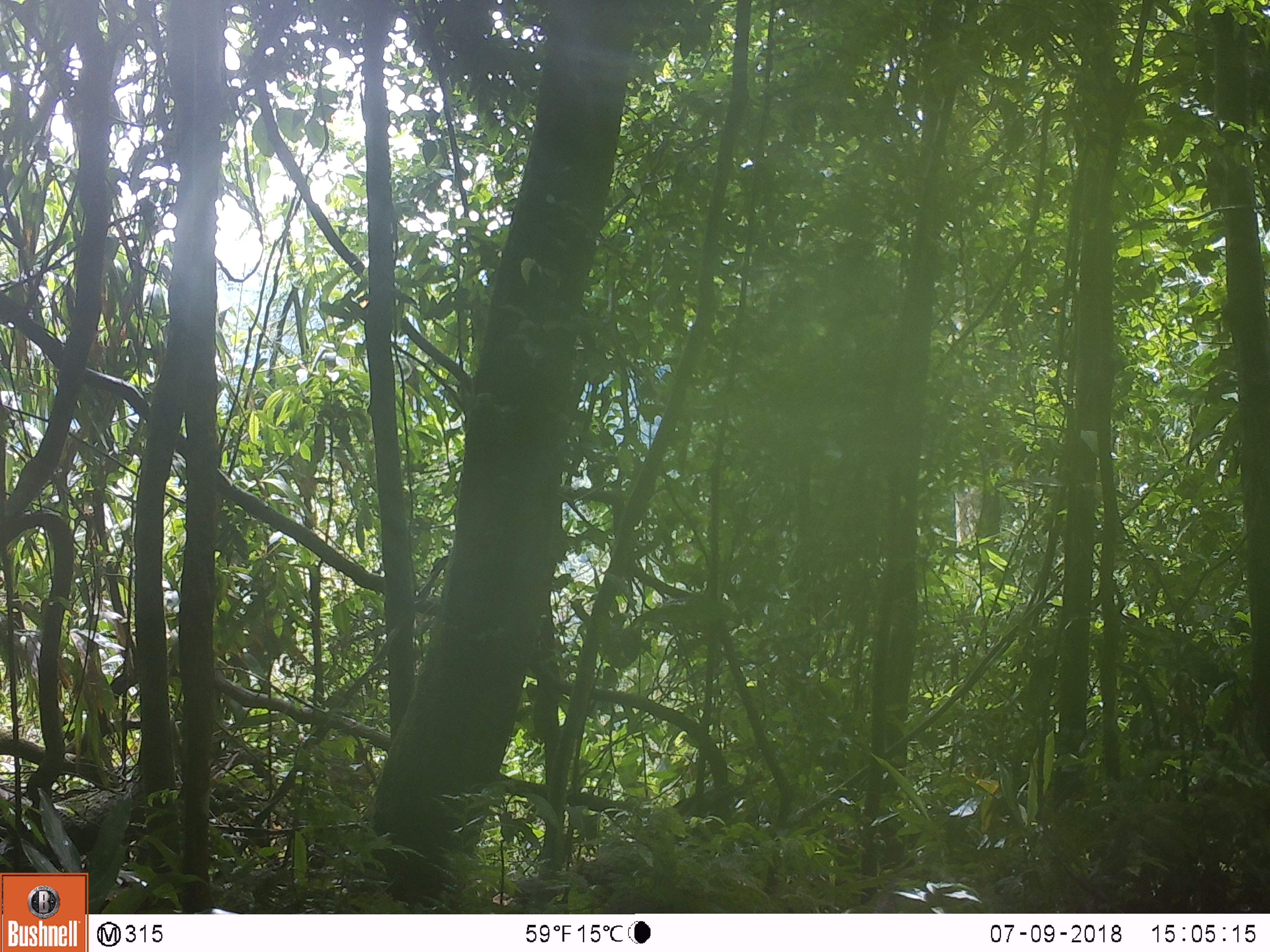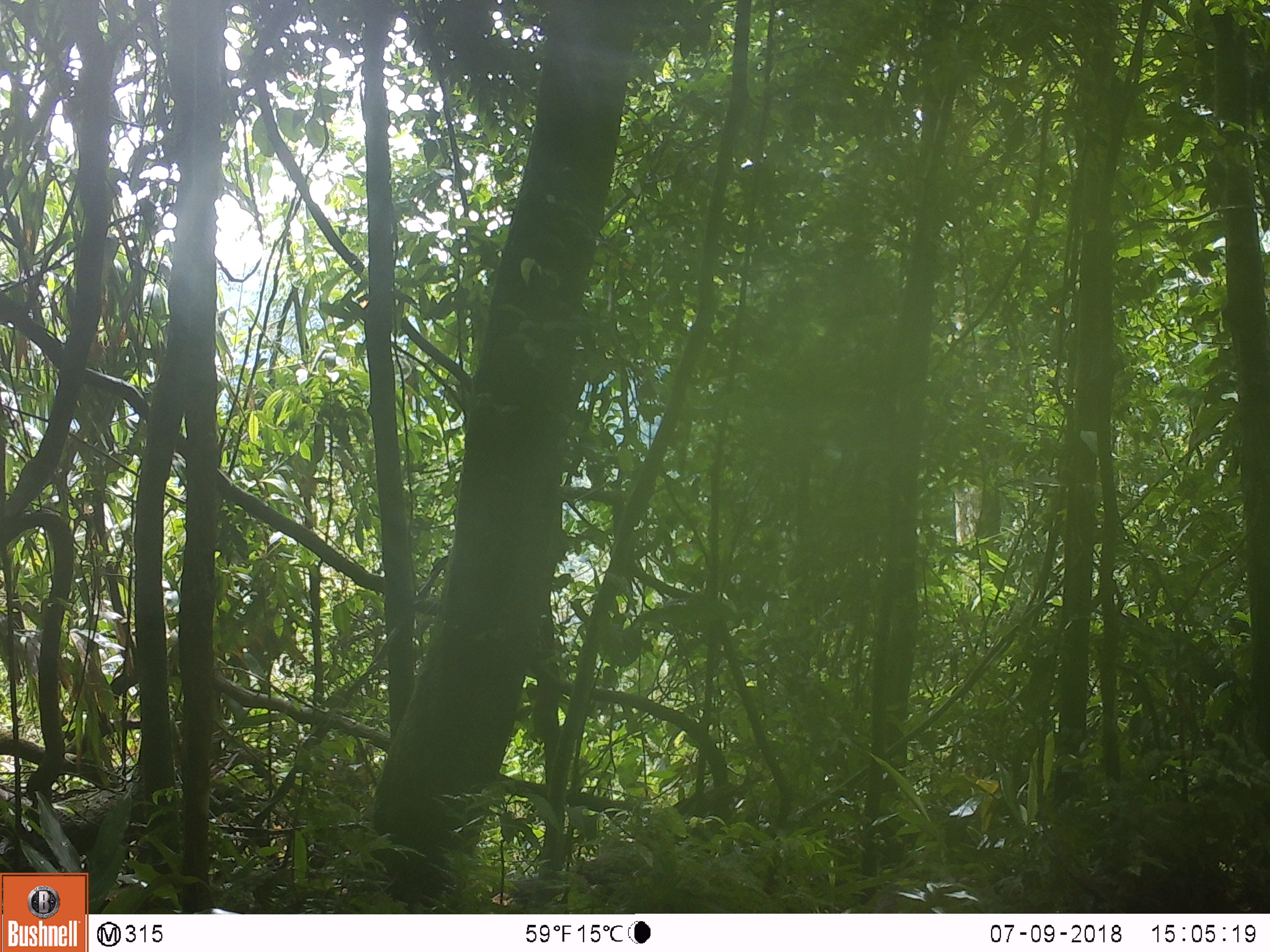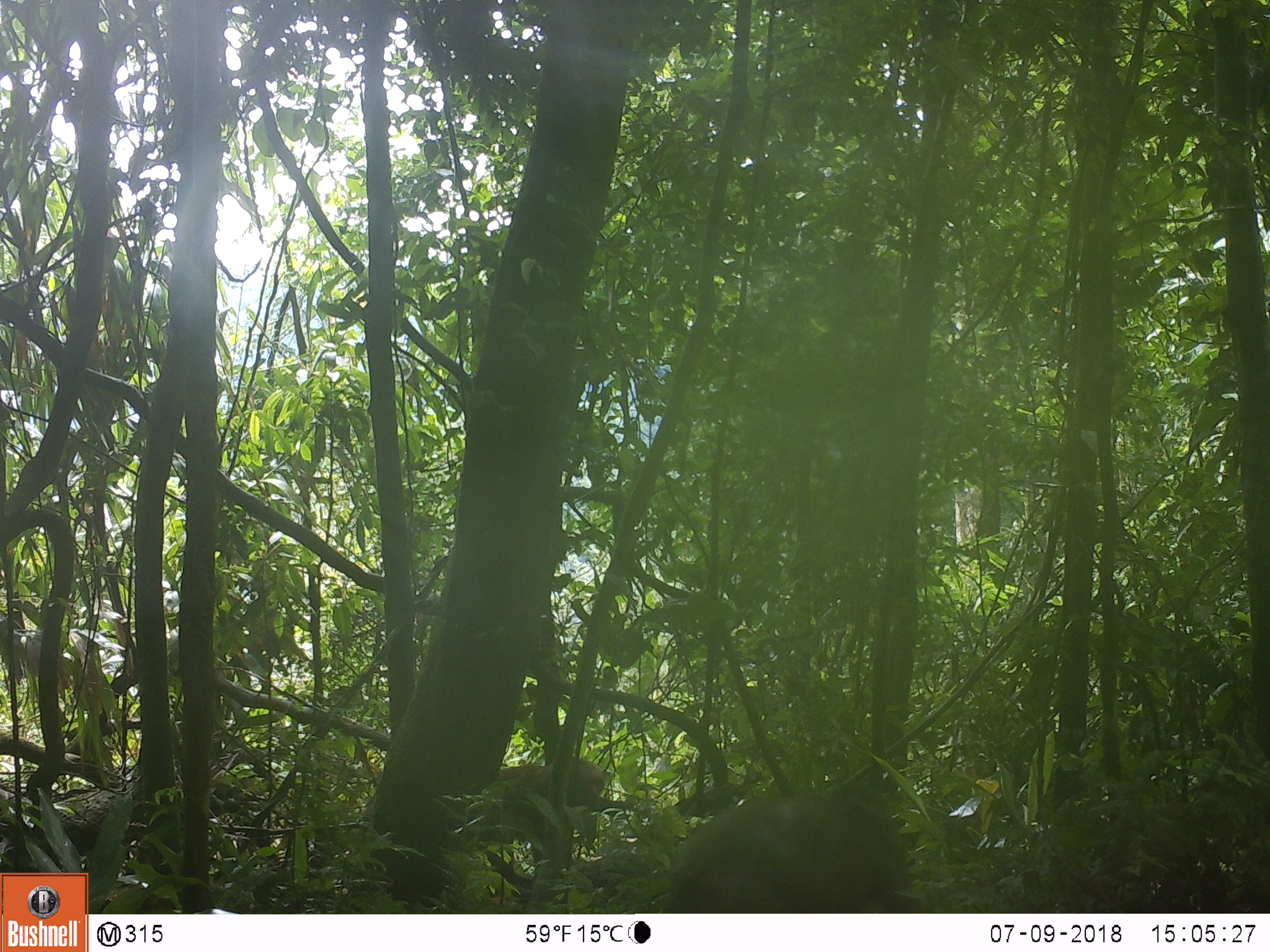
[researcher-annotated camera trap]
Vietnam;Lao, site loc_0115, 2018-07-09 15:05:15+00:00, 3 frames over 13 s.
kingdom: Animalia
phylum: Chordata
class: Mammalia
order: Primates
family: Cercopithecidae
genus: Macaca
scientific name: Macaca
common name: macaque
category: unidentified macaque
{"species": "unidentified macaque (macaque) (Macaca)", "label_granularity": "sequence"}